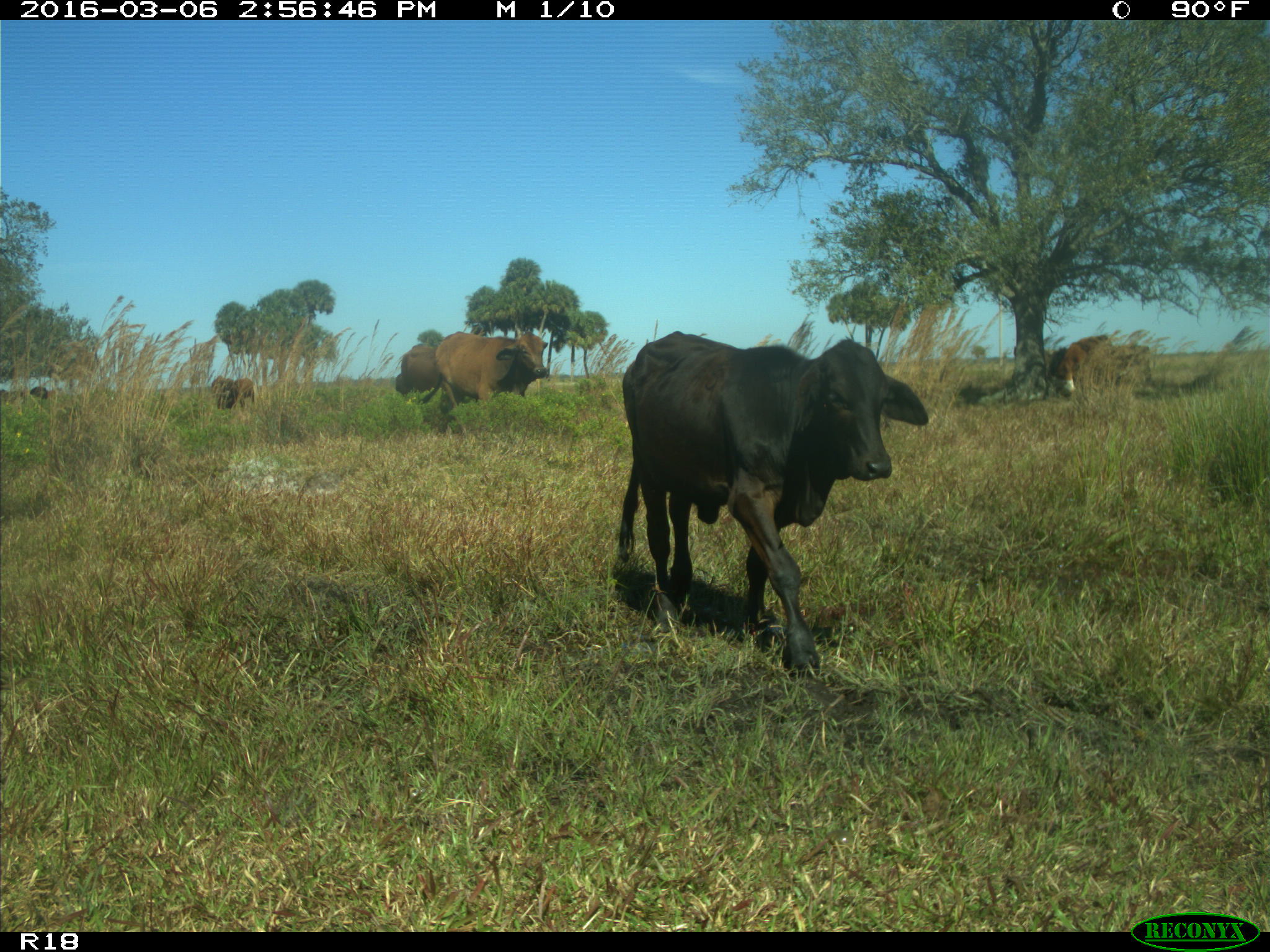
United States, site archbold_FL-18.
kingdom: Animalia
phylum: Chordata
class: Mammalia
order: Artiodactyla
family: Bovidae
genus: Bos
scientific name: Bos taurus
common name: domestic cow